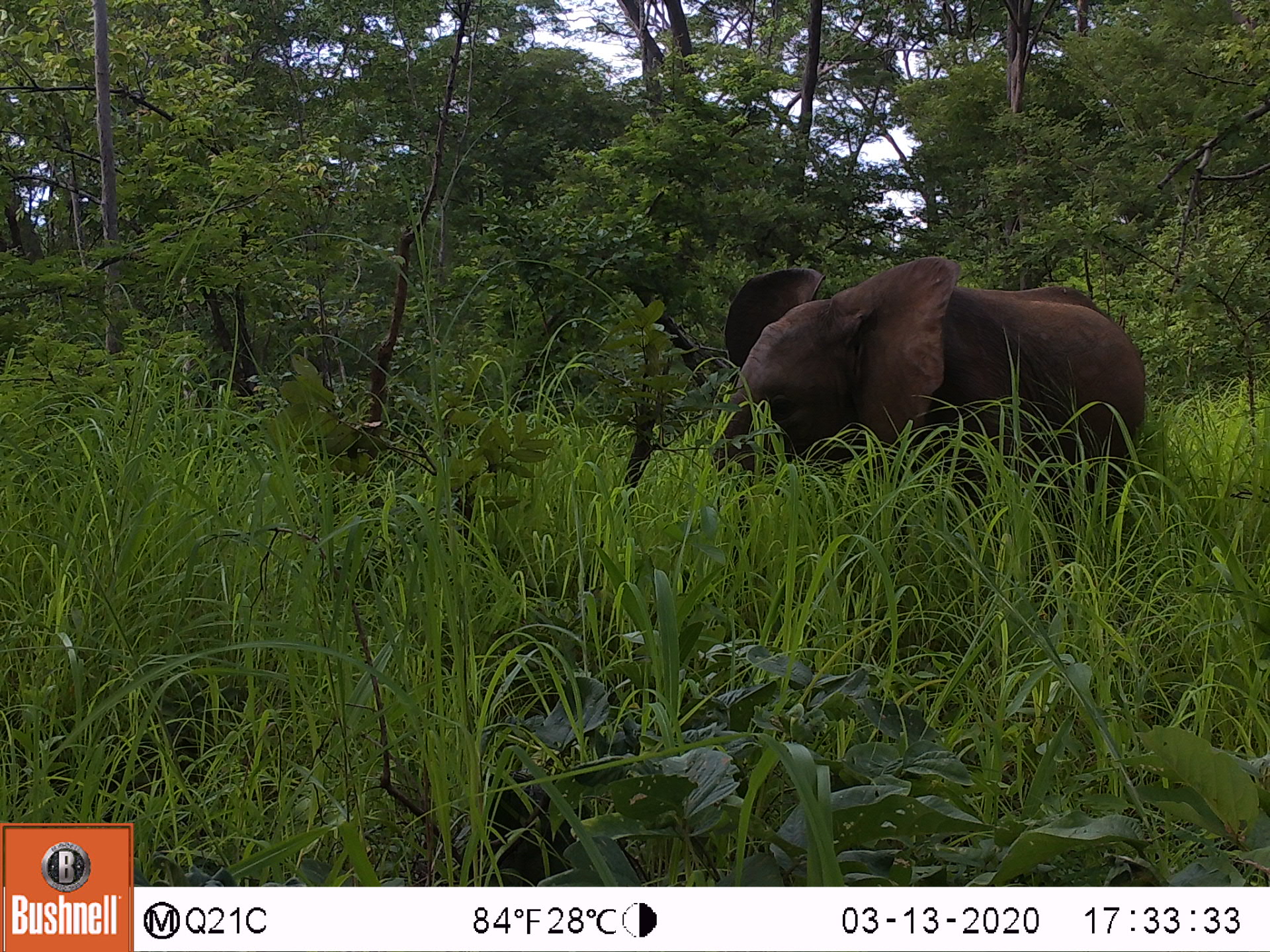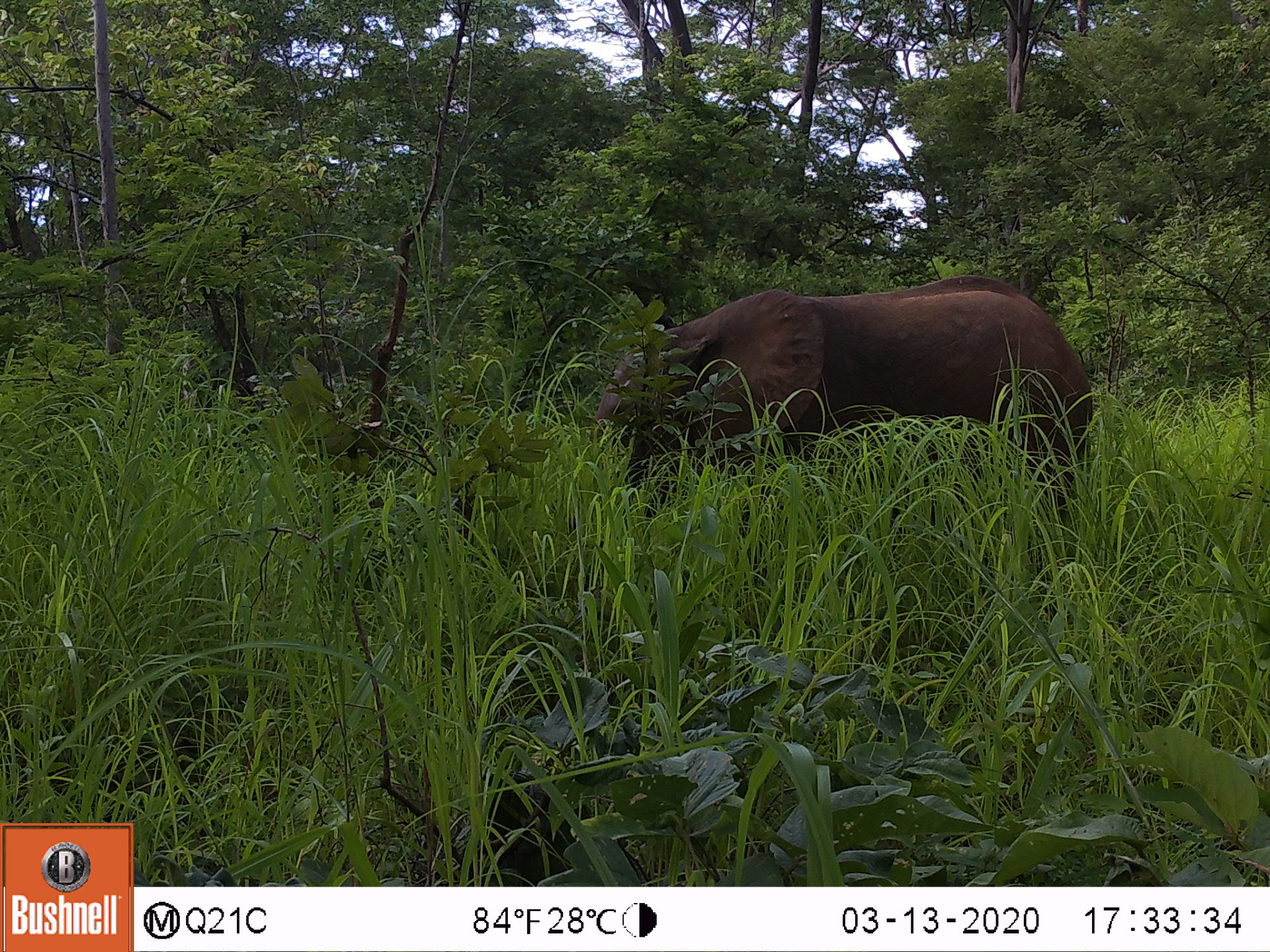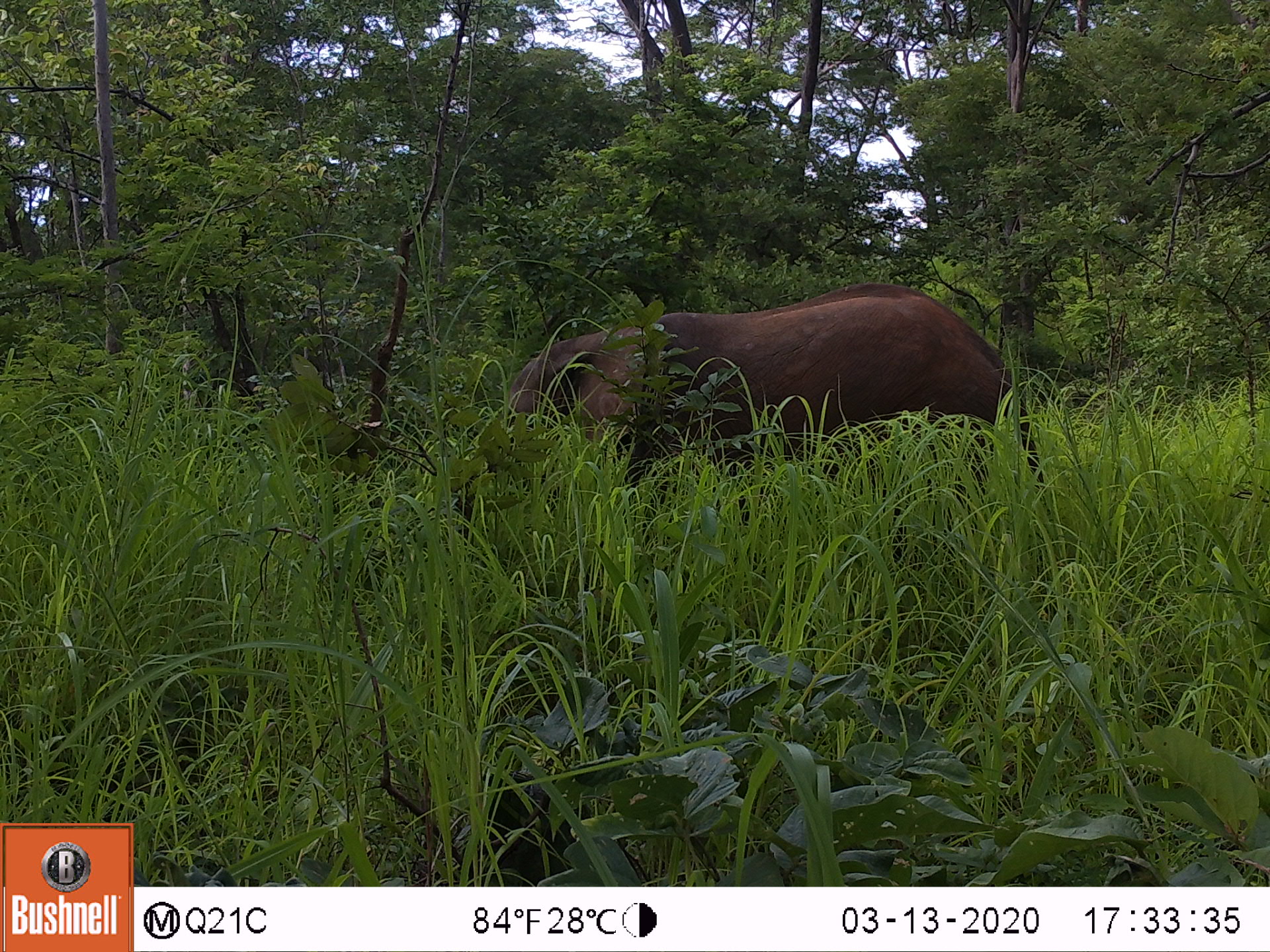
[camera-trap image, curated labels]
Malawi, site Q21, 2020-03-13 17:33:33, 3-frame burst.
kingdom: Animalia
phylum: Chordata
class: Mammalia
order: Proboscidea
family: Elephantidae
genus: Loxodonta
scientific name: Loxodonta africana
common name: african savanna elephant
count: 1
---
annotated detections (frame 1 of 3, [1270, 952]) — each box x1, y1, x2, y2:
african savanna elephant: 680, 257, 1156, 572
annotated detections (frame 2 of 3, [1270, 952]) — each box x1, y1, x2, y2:
african savanna elephant: 568, 273, 1090, 573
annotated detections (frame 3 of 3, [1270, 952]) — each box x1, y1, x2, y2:
african savanna elephant: 437, 283, 1061, 551